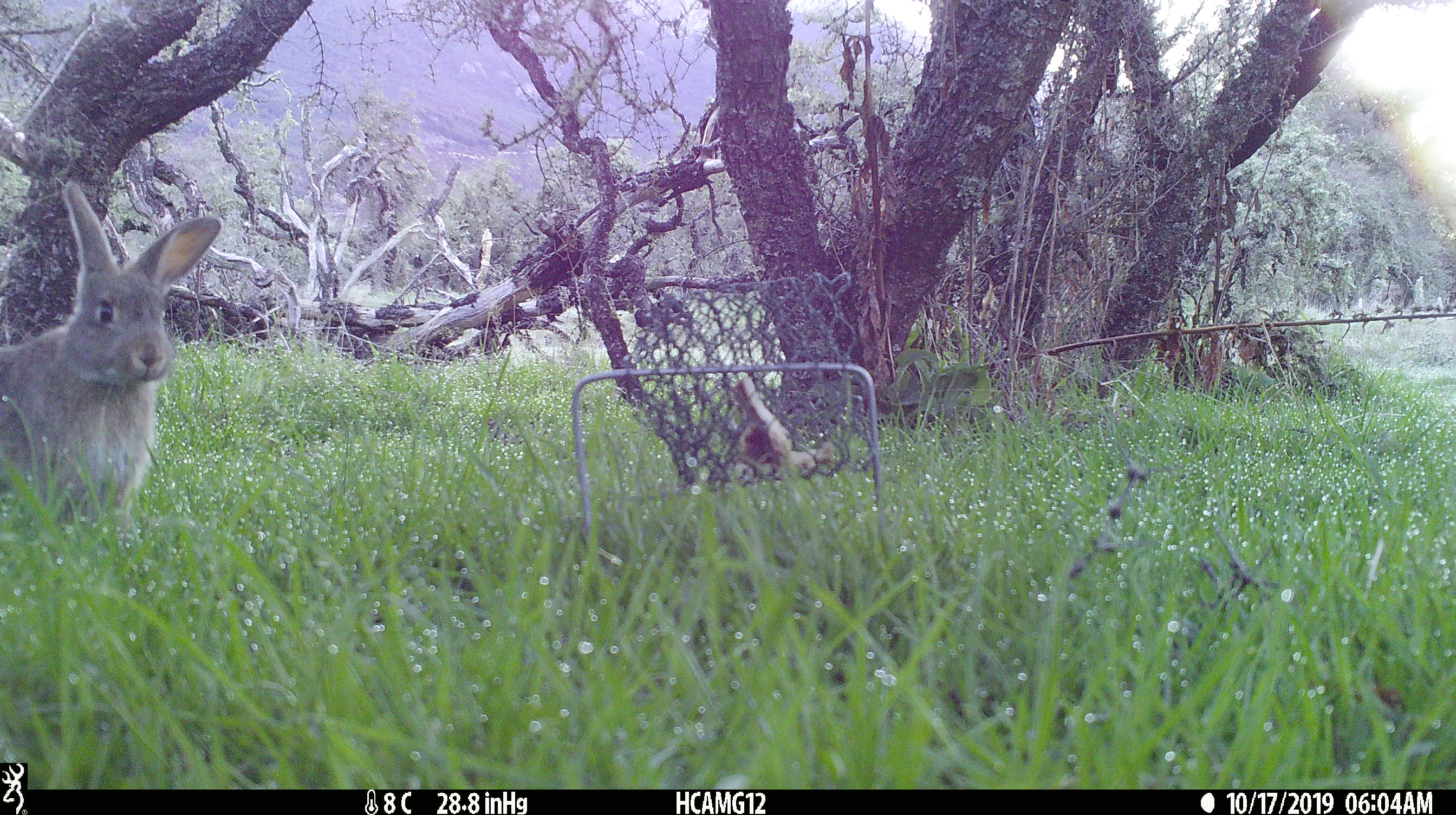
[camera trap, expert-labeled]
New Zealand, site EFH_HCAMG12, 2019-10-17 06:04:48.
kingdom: Animalia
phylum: Chordata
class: Mammalia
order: Lagomorpha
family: Leporidae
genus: Oryctolagus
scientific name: Oryctolagus cuniculus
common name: european rabbit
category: rabbit